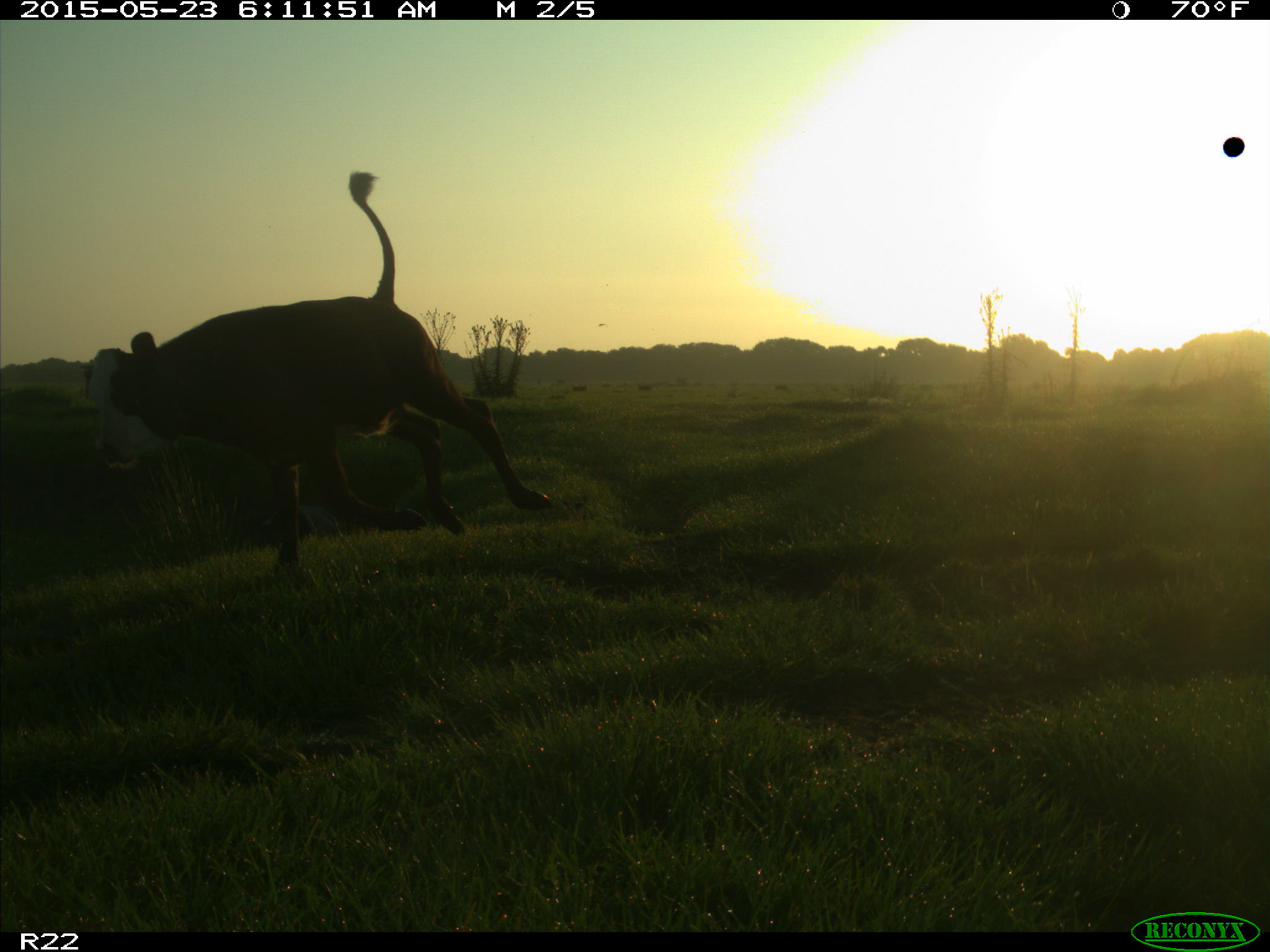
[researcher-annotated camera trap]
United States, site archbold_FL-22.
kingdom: Animalia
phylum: Chordata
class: Mammalia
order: Artiodactyla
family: Bovidae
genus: Bos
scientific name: Bos taurus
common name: domestic cow